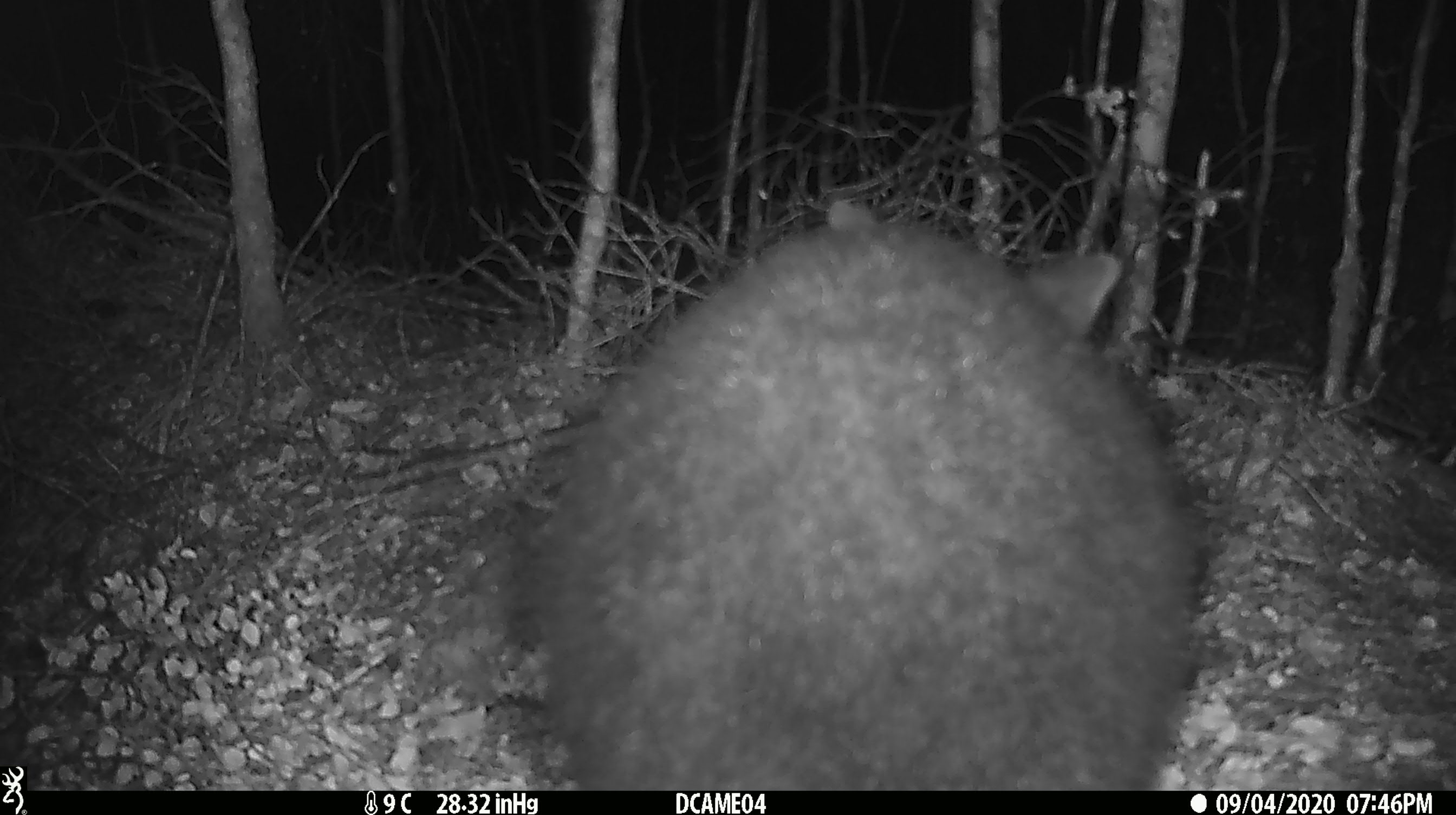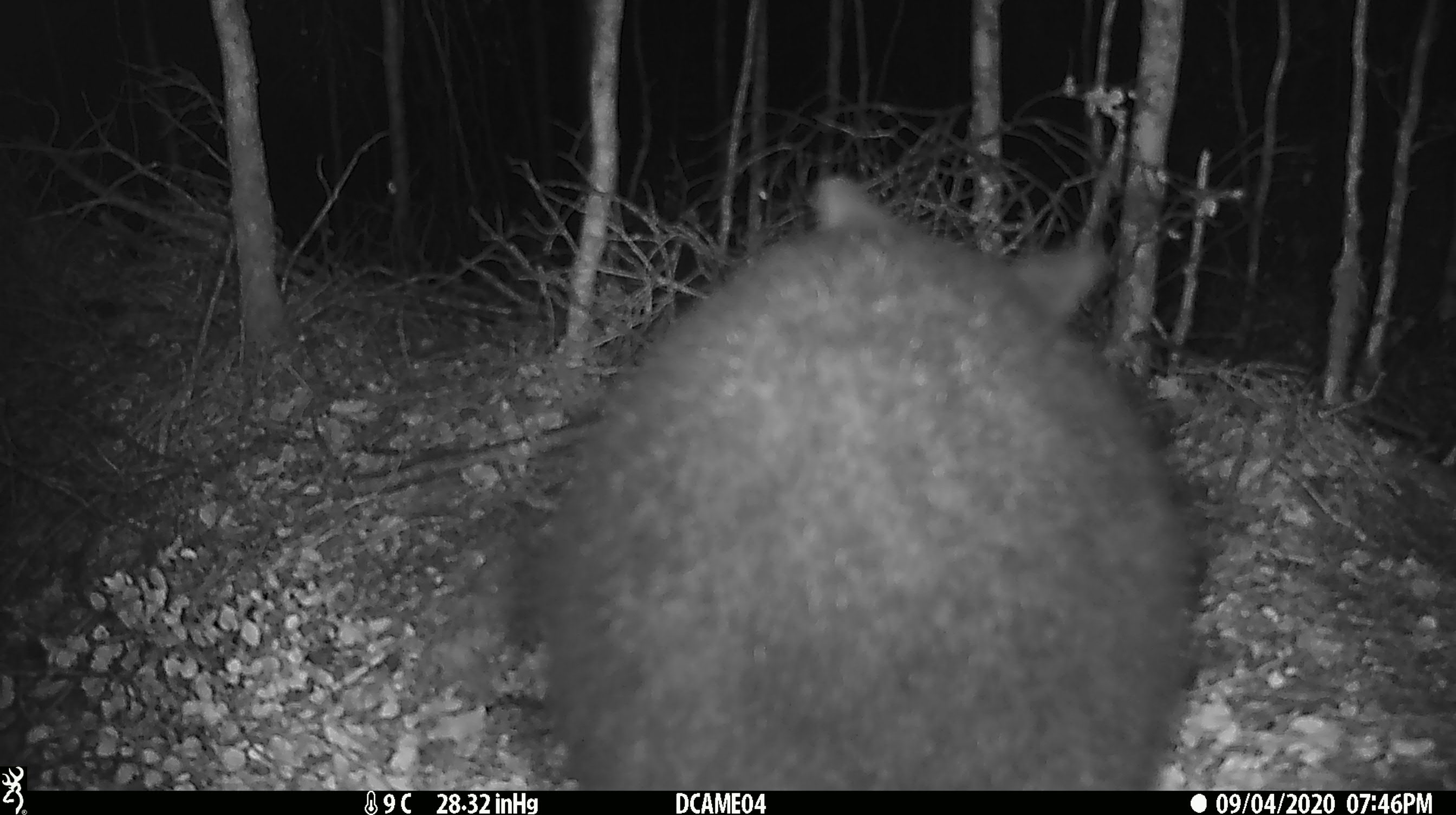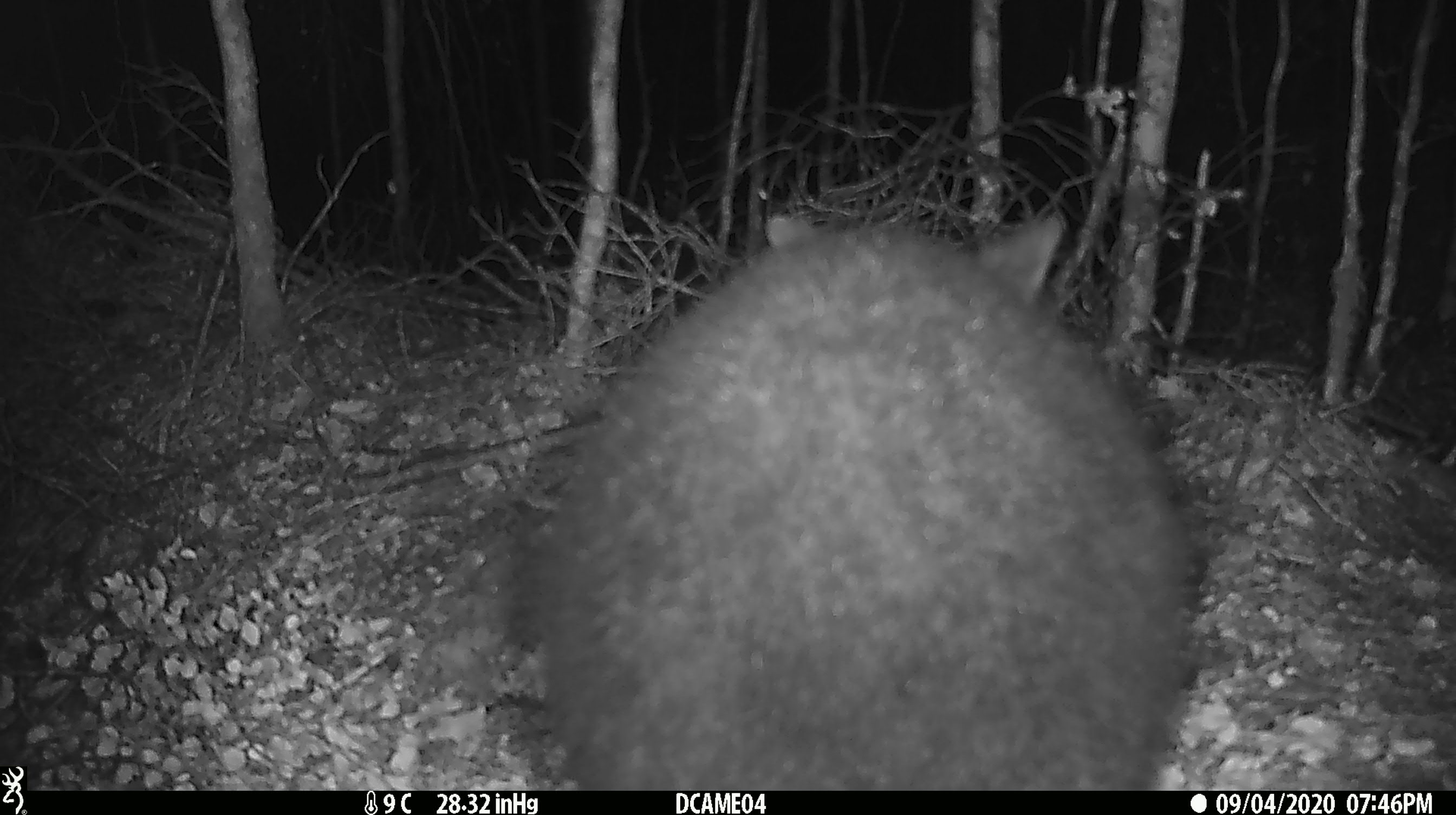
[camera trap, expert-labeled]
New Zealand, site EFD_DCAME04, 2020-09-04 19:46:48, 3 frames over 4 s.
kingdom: Animalia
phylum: Chordata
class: Mammalia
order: Diprotodontia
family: Phalangeridae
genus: Trichosurus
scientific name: Trichosurus vulpecula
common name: common brushtail possum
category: possum